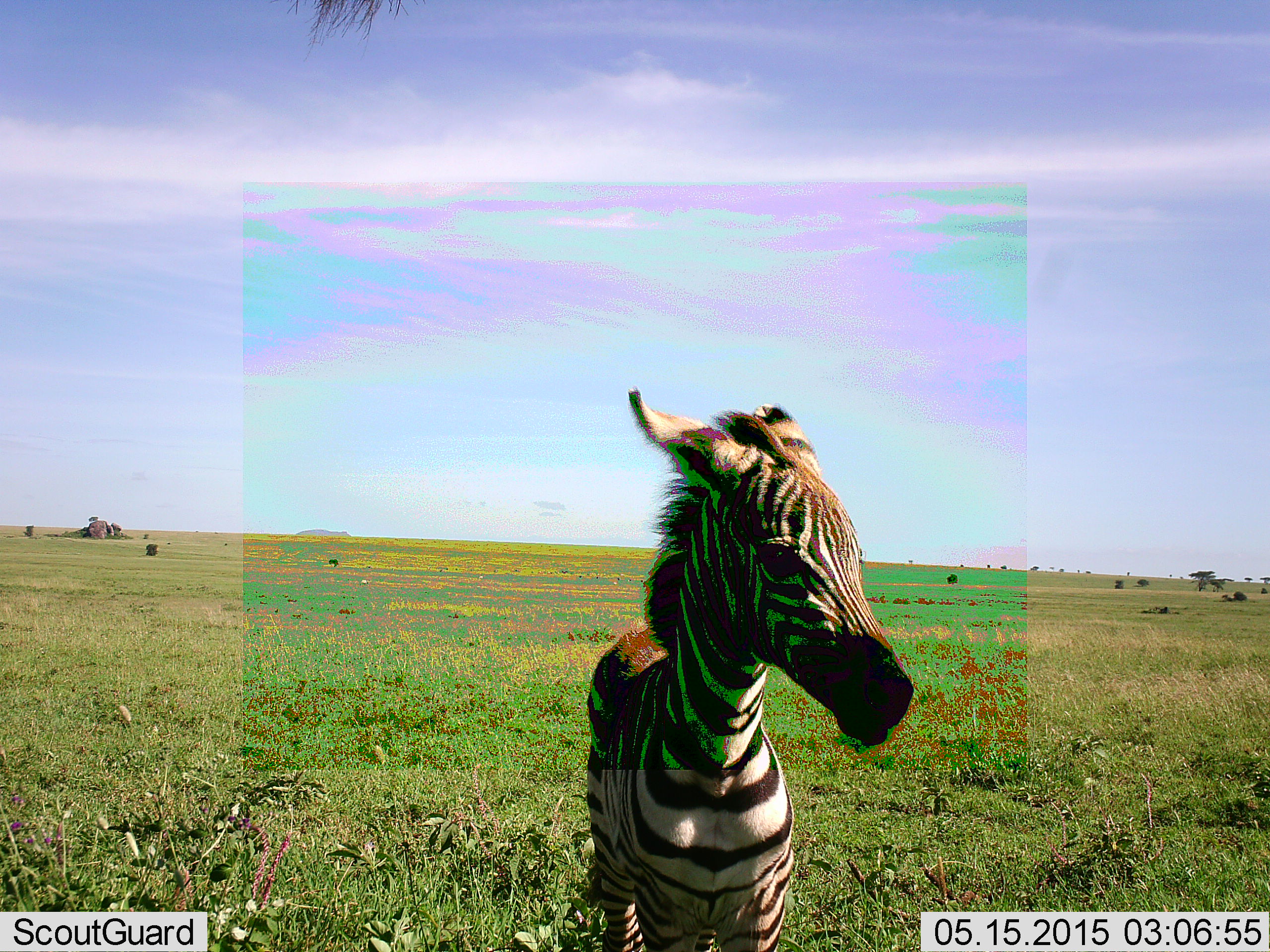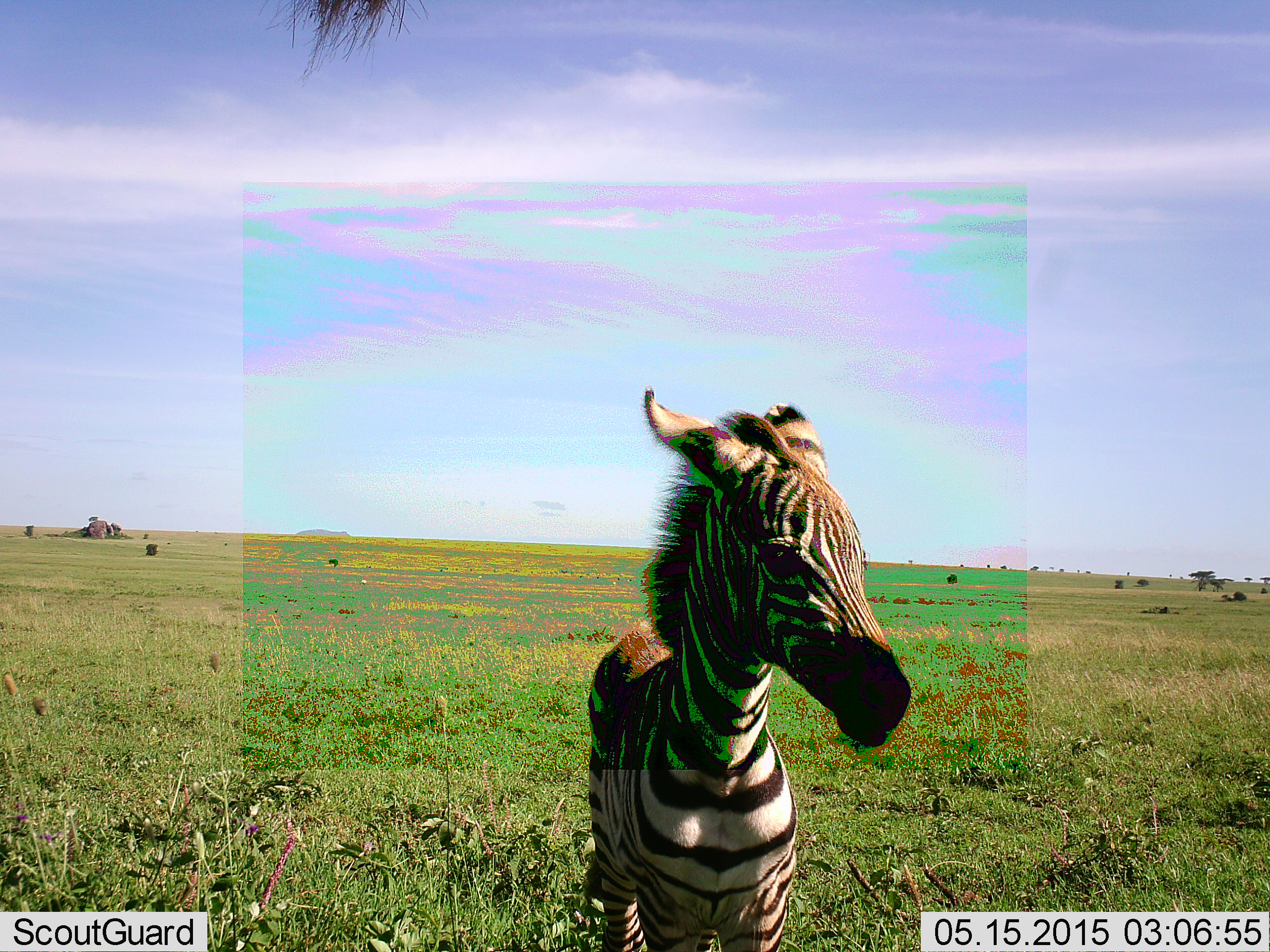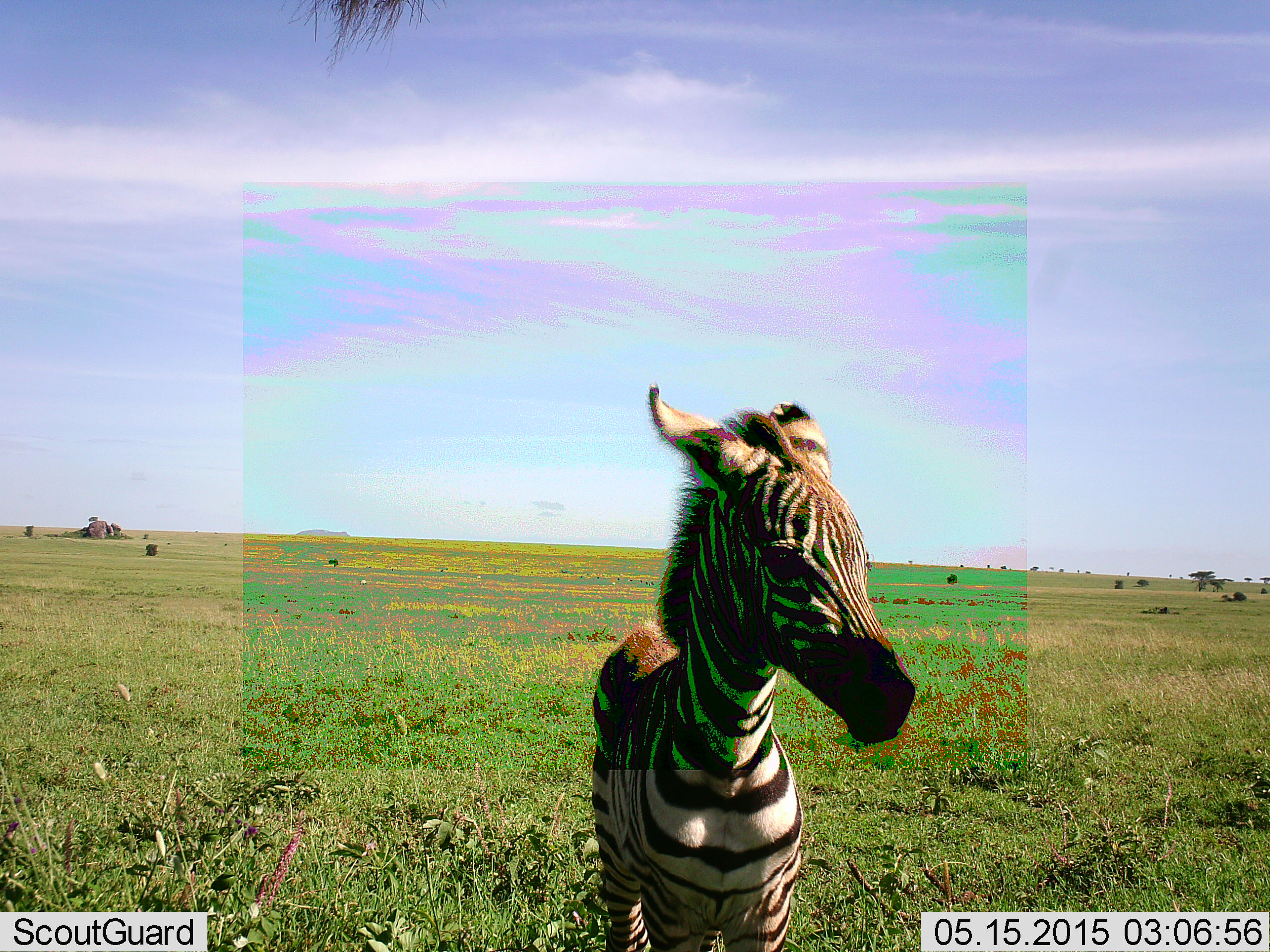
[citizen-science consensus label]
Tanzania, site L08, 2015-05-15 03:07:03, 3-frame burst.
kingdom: Animalia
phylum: Chordata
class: Mammalia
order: Perissodactyla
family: Equidae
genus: Equus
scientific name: Equus quagga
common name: plains zebra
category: zebra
Zebra (plains zebra) (Equus quagga), count 1. Behavior (volunteer vote fractions): standing 90%, resting 0%, moving 10%, interacting 0%. Young present (vote fraction): 70%. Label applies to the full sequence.